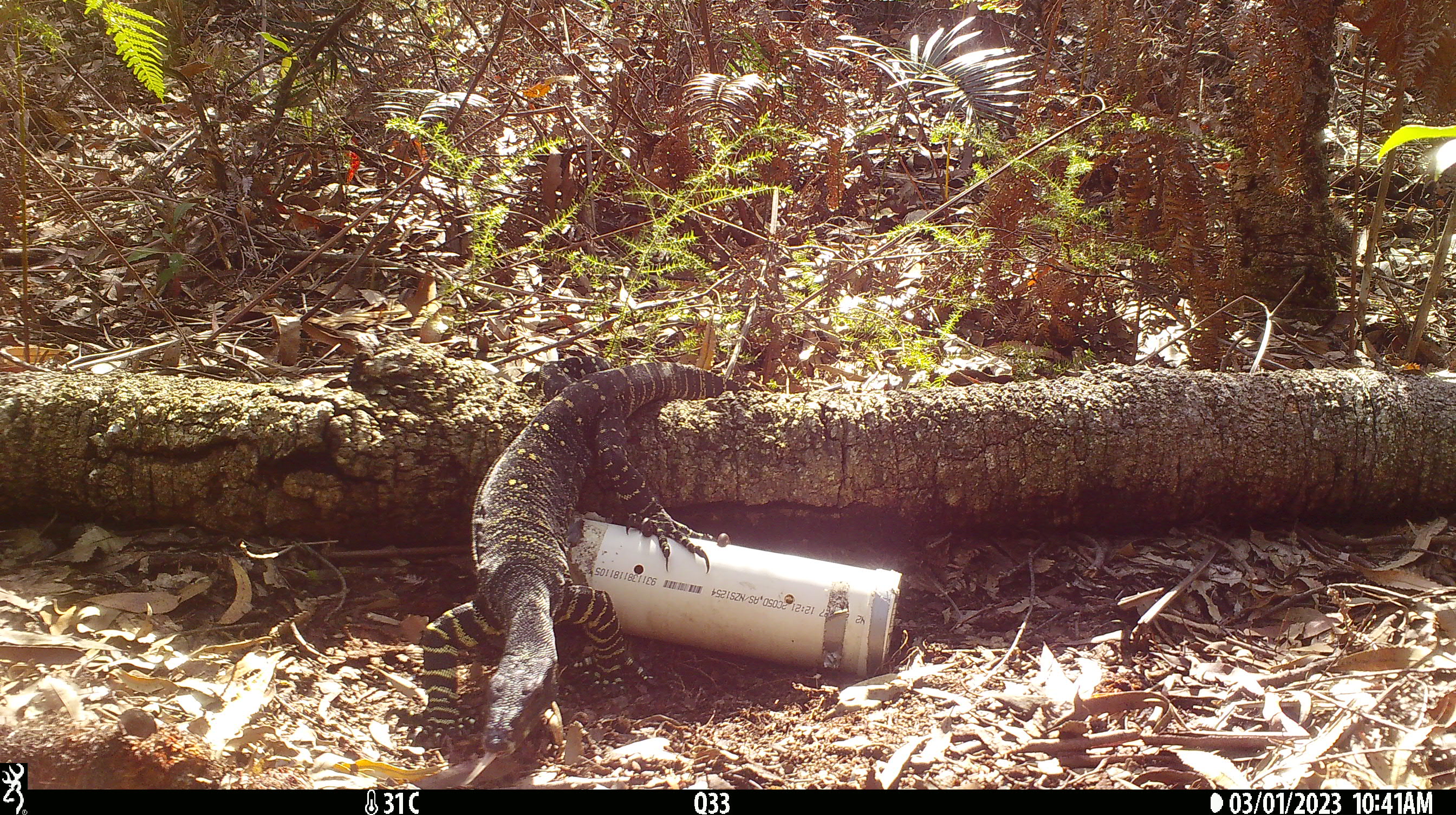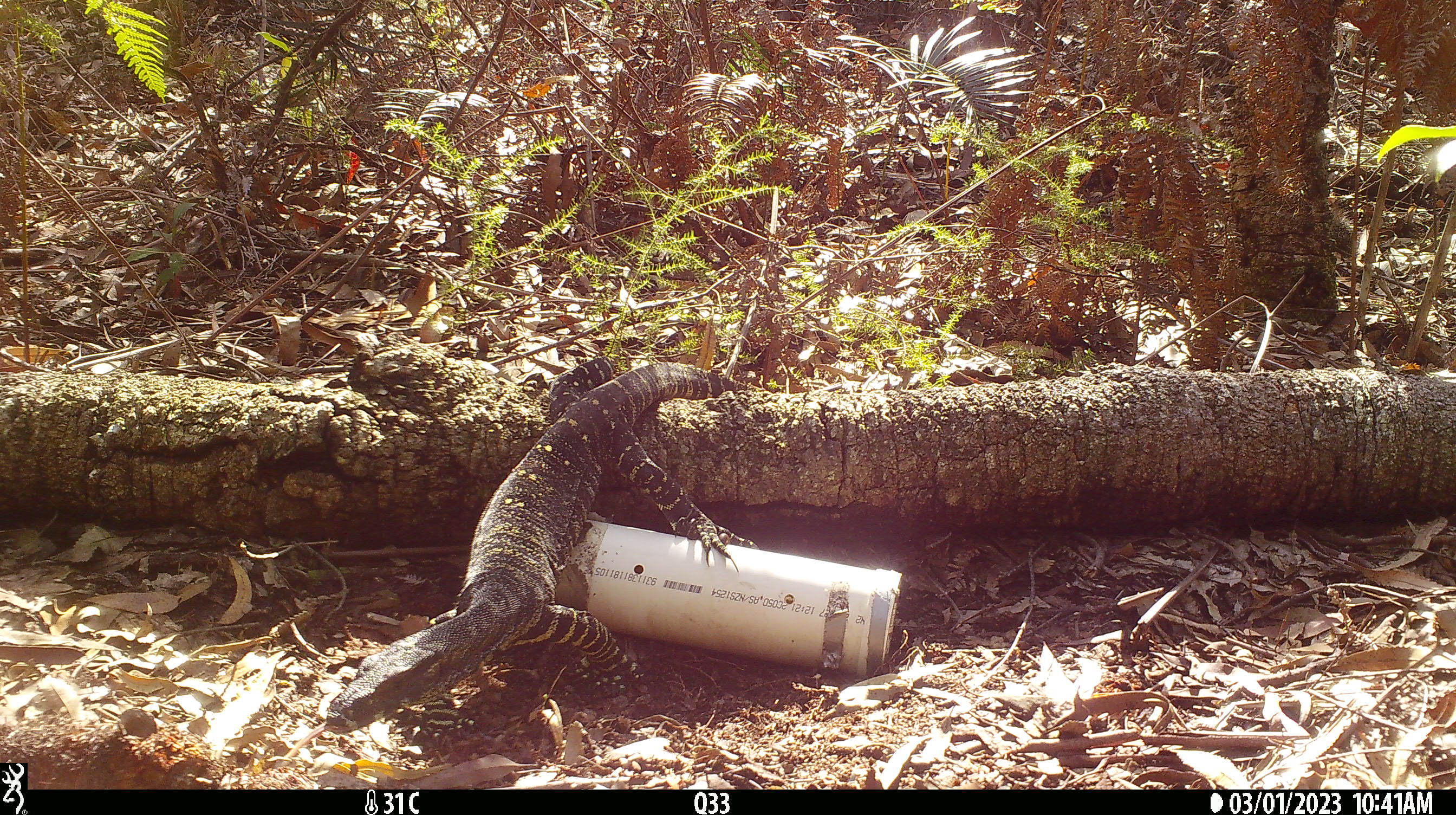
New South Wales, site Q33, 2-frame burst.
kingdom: Animalia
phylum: Chordata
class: Reptilia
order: Squamata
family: Varanidae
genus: Varanus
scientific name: Varanus varius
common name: lace monitor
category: goanna